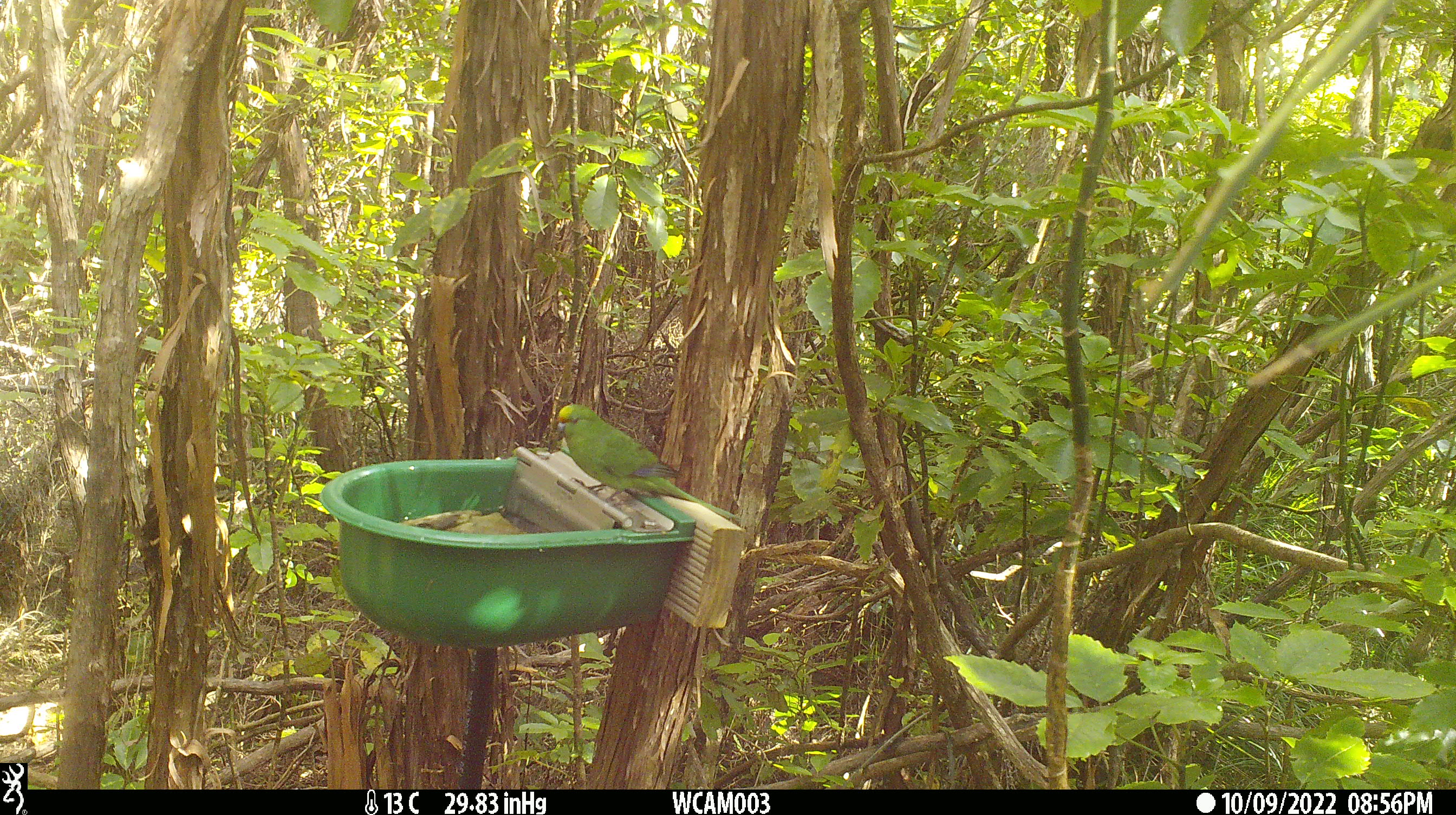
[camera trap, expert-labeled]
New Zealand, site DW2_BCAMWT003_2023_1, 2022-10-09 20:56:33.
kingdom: Animalia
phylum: Chordata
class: Aves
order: Psittaciformes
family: Psittaculidae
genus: Cyanoramphus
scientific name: Cyanoramphus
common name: parakeet